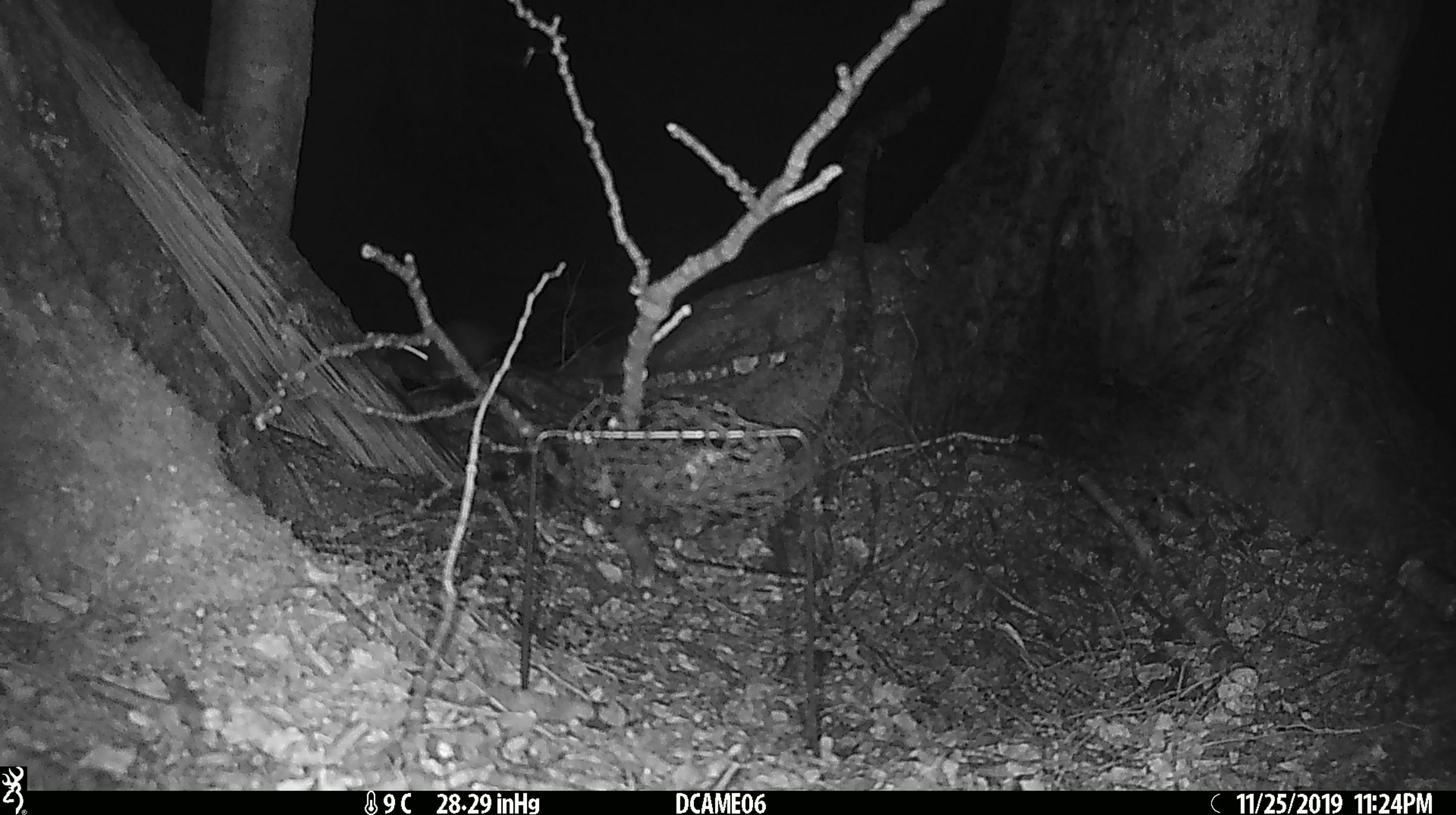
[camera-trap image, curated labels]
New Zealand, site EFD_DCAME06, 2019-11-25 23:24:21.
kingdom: Animalia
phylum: Chordata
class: Mammalia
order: Rodentia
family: Muridae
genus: Rattus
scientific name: Rattus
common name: rat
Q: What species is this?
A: Rat (Rattus).